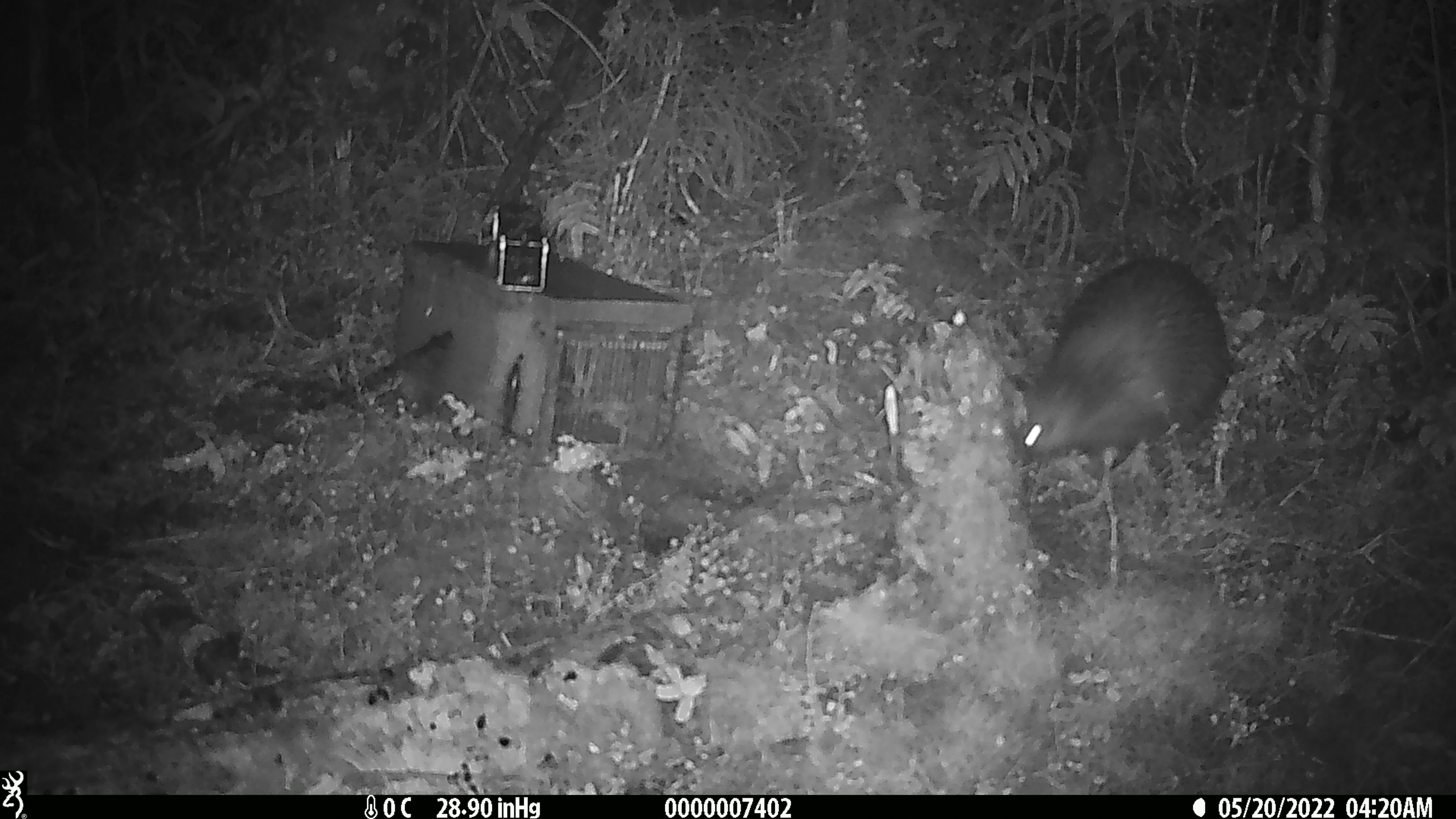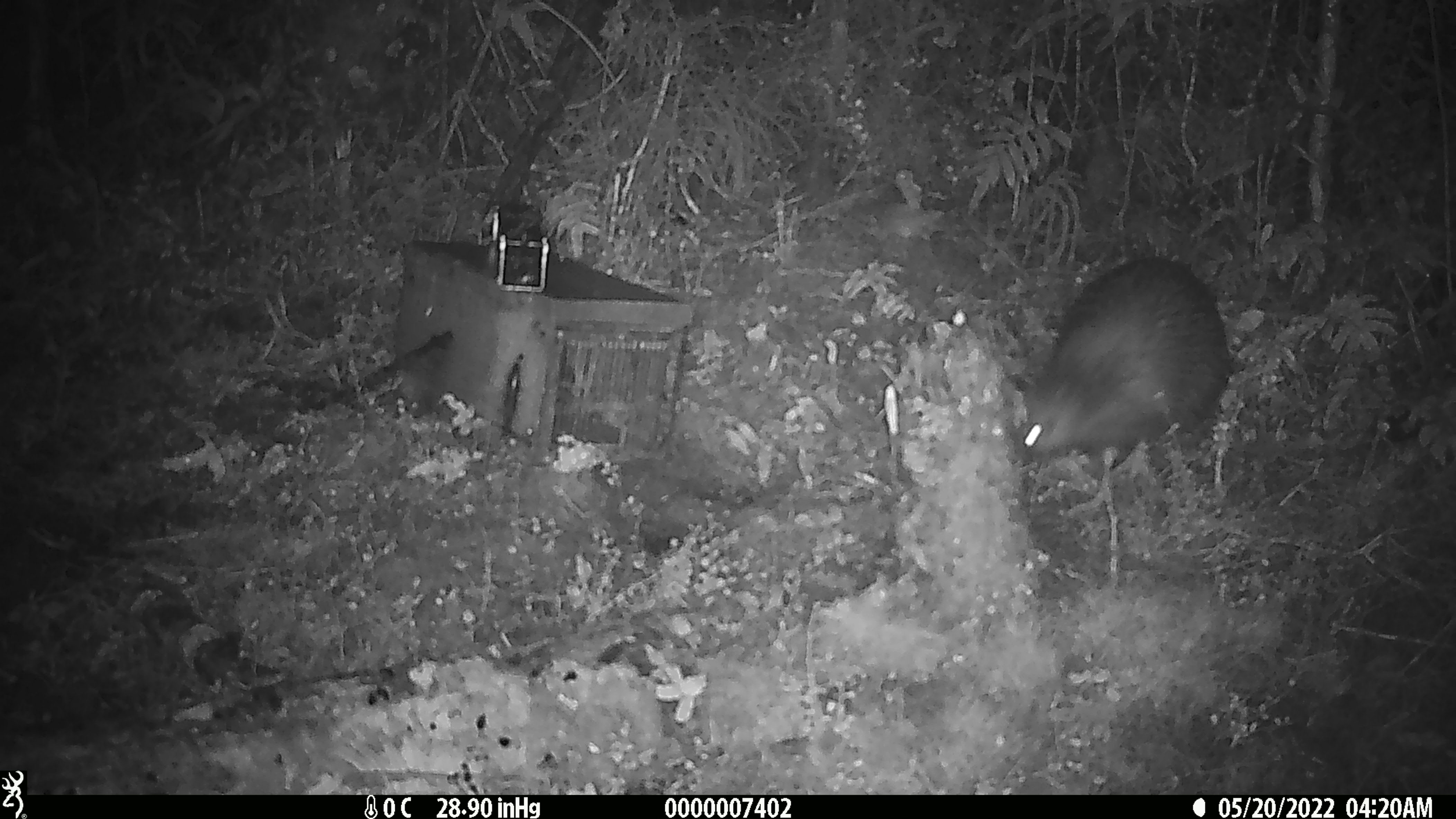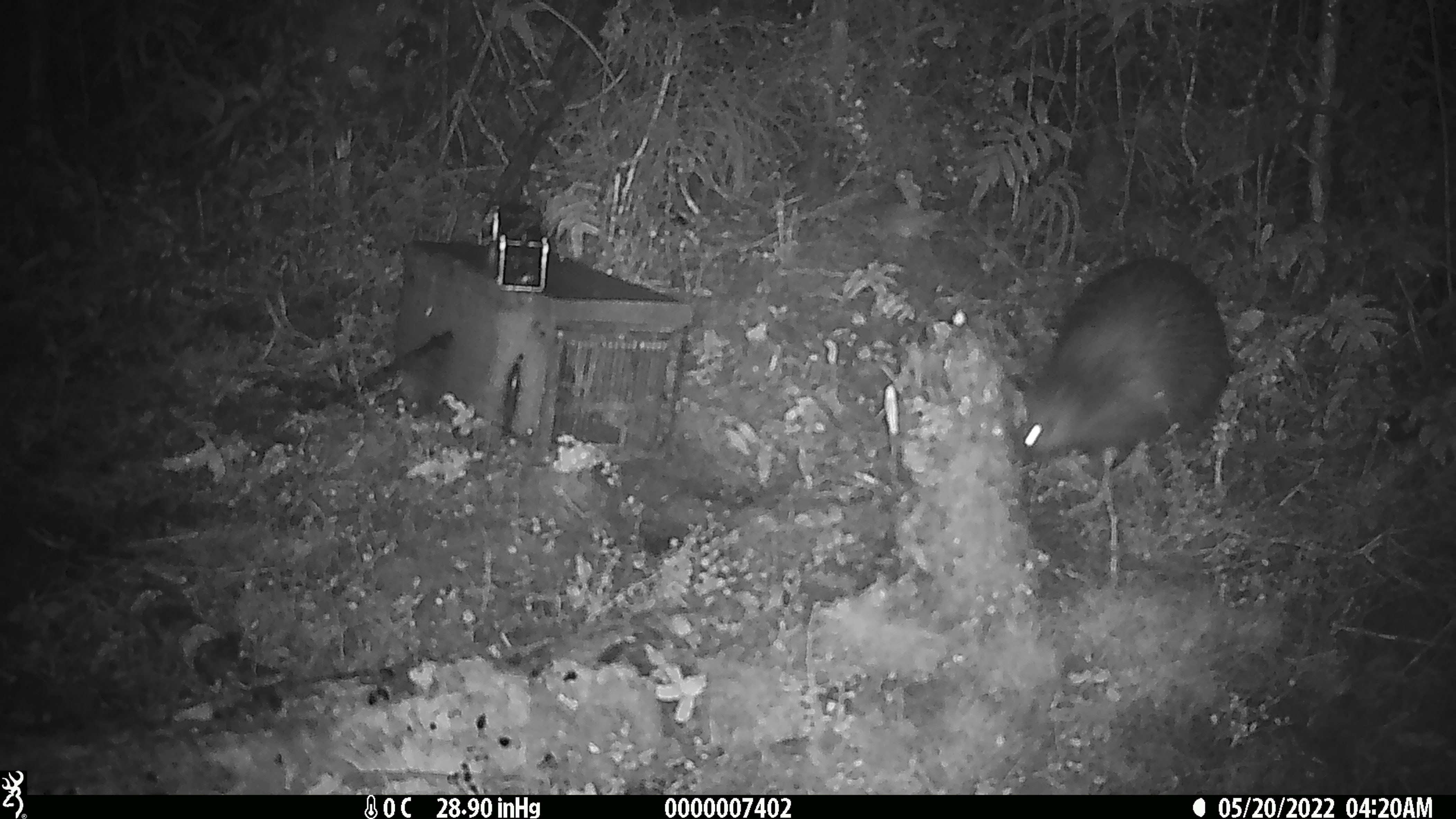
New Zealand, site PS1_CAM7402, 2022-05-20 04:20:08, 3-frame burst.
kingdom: Animalia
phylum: Chordata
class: Aves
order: Apterygiformes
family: Apterygidae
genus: Apteryx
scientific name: Apteryx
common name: kiwi